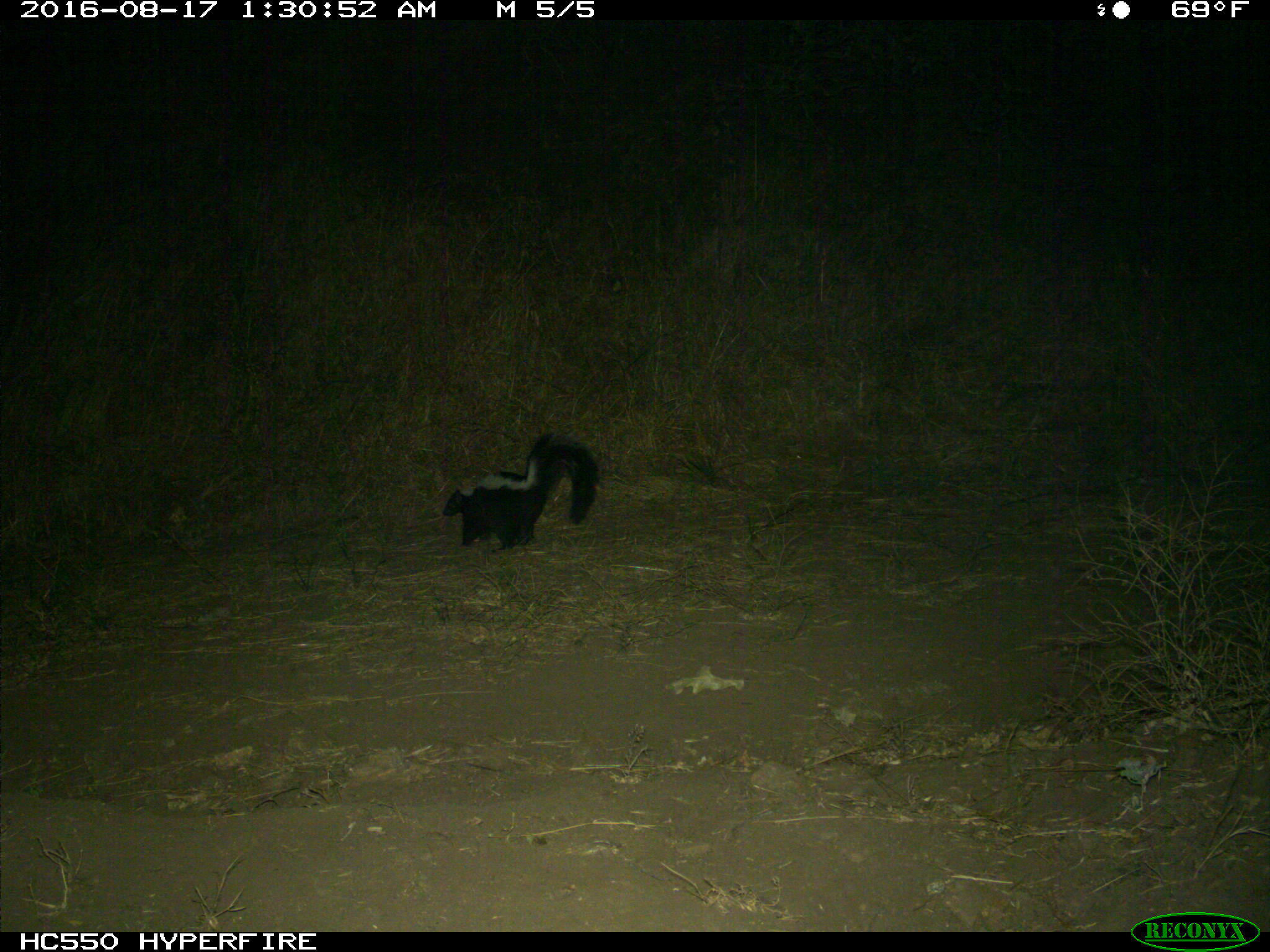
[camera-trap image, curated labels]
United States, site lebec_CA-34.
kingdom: Animalia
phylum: Chordata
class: Mammalia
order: Carnivora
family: Mephitidae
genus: Mephitis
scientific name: Mephitis mephitis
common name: striped skunk